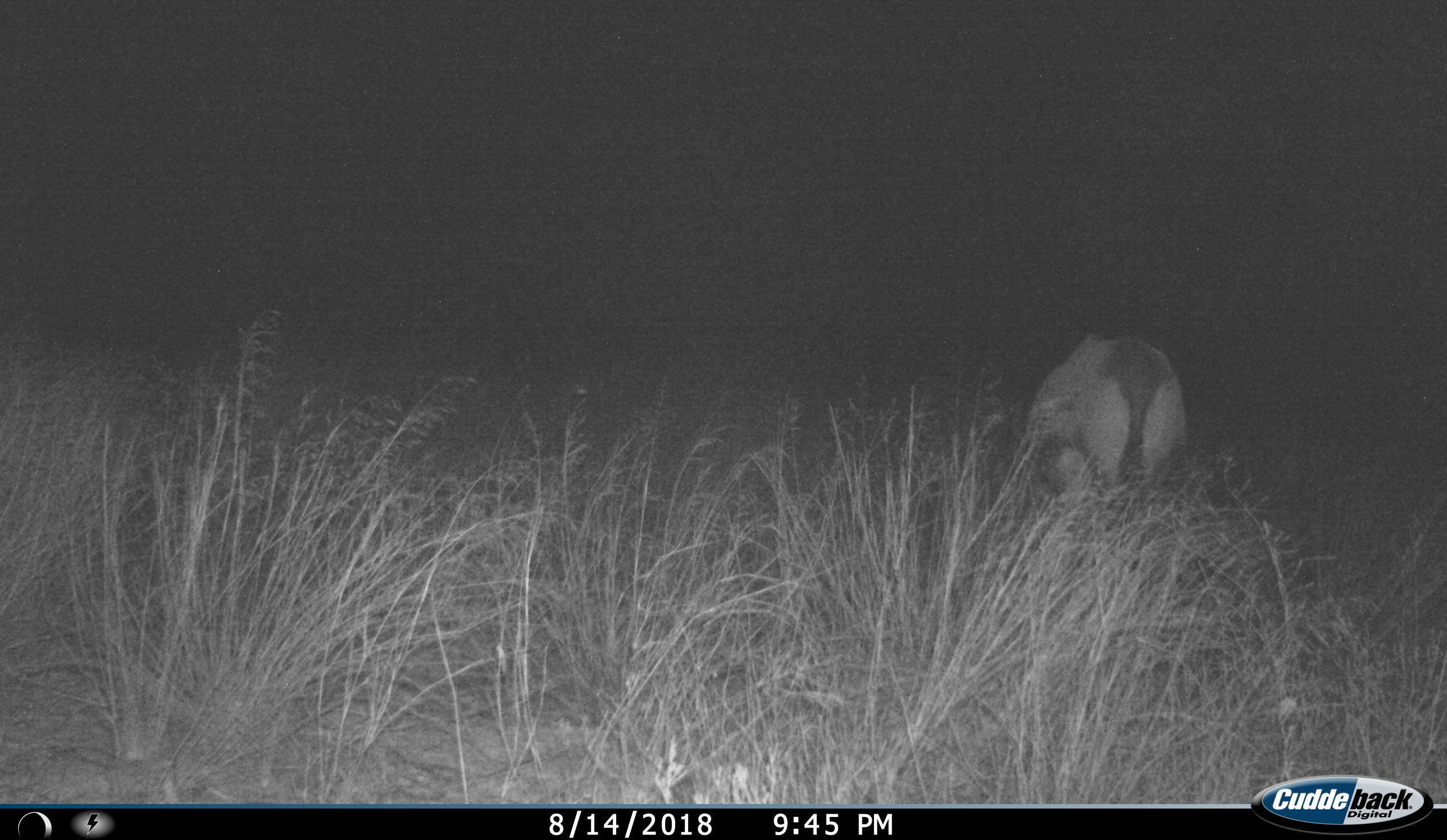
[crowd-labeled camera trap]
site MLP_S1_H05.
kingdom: Animalia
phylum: Chordata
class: Mammalia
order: Artiodactyla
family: Bovidae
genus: Oryx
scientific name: Oryx gazella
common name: gemsbok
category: oryx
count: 1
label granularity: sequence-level